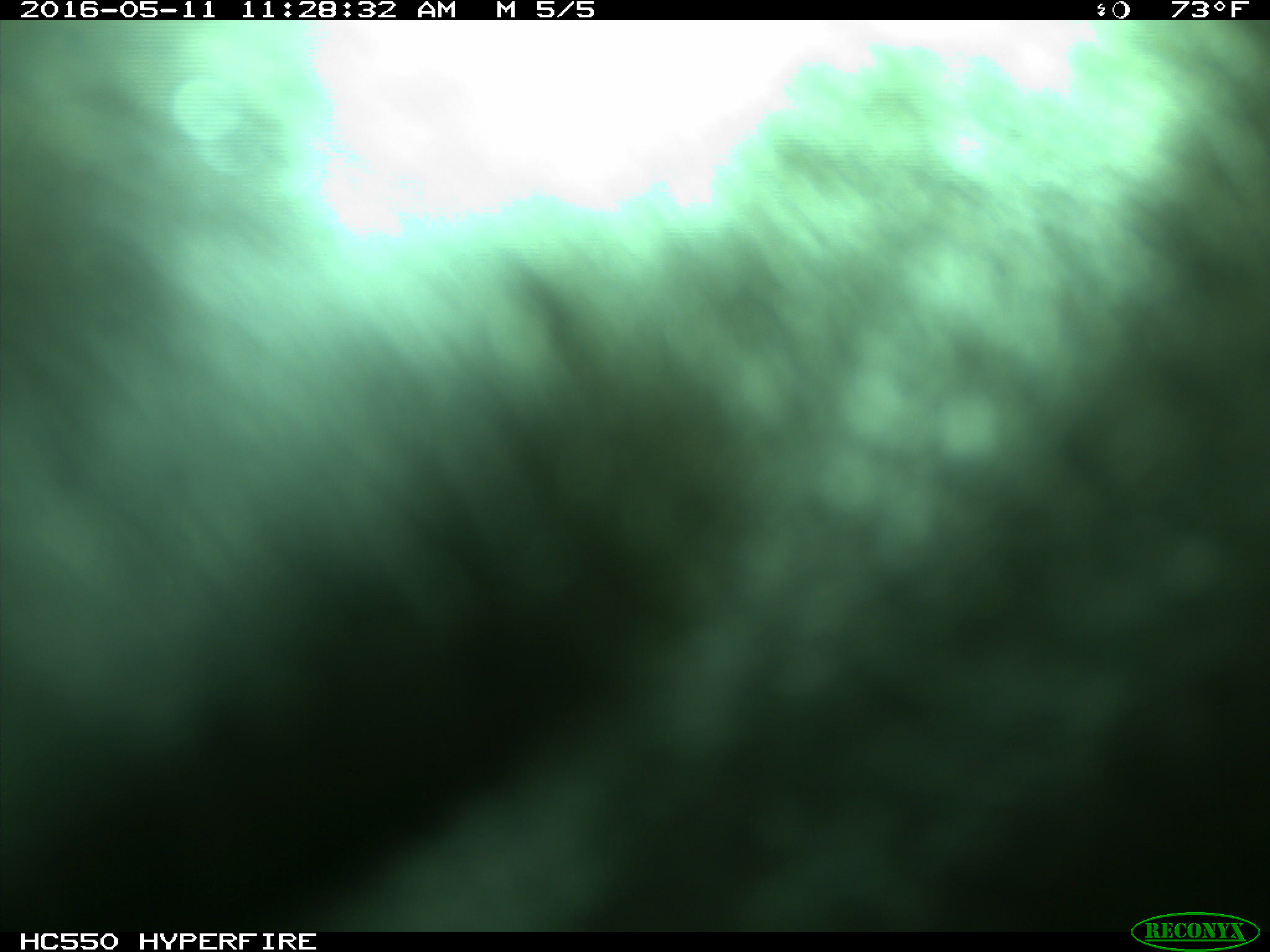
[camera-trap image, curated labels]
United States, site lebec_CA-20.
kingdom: Animalia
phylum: Chordata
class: Mammalia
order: Artiodactyla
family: Bovidae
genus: Bos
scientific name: Bos taurus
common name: domestic cow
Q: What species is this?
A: Bos taurus (domestic cow).